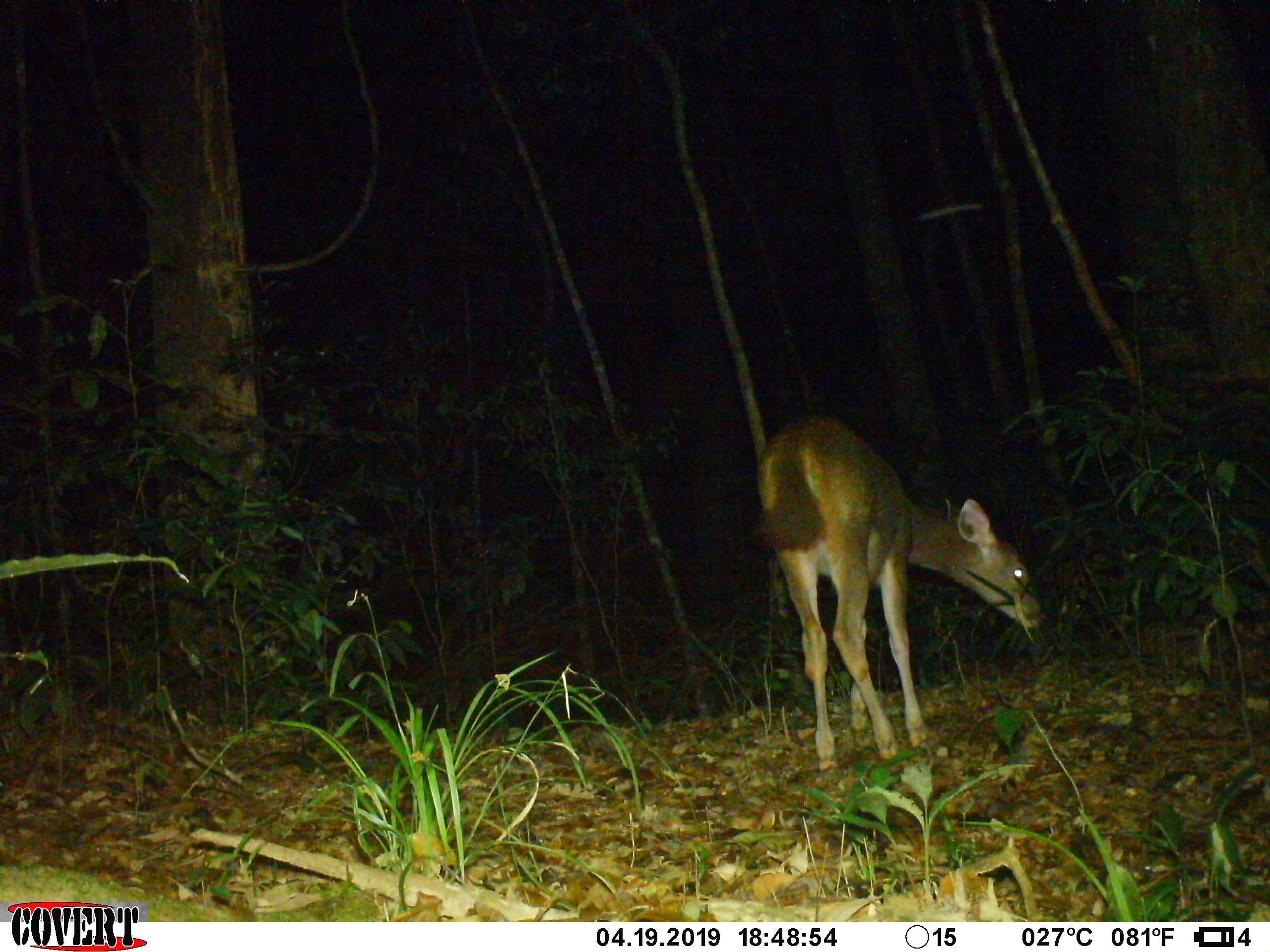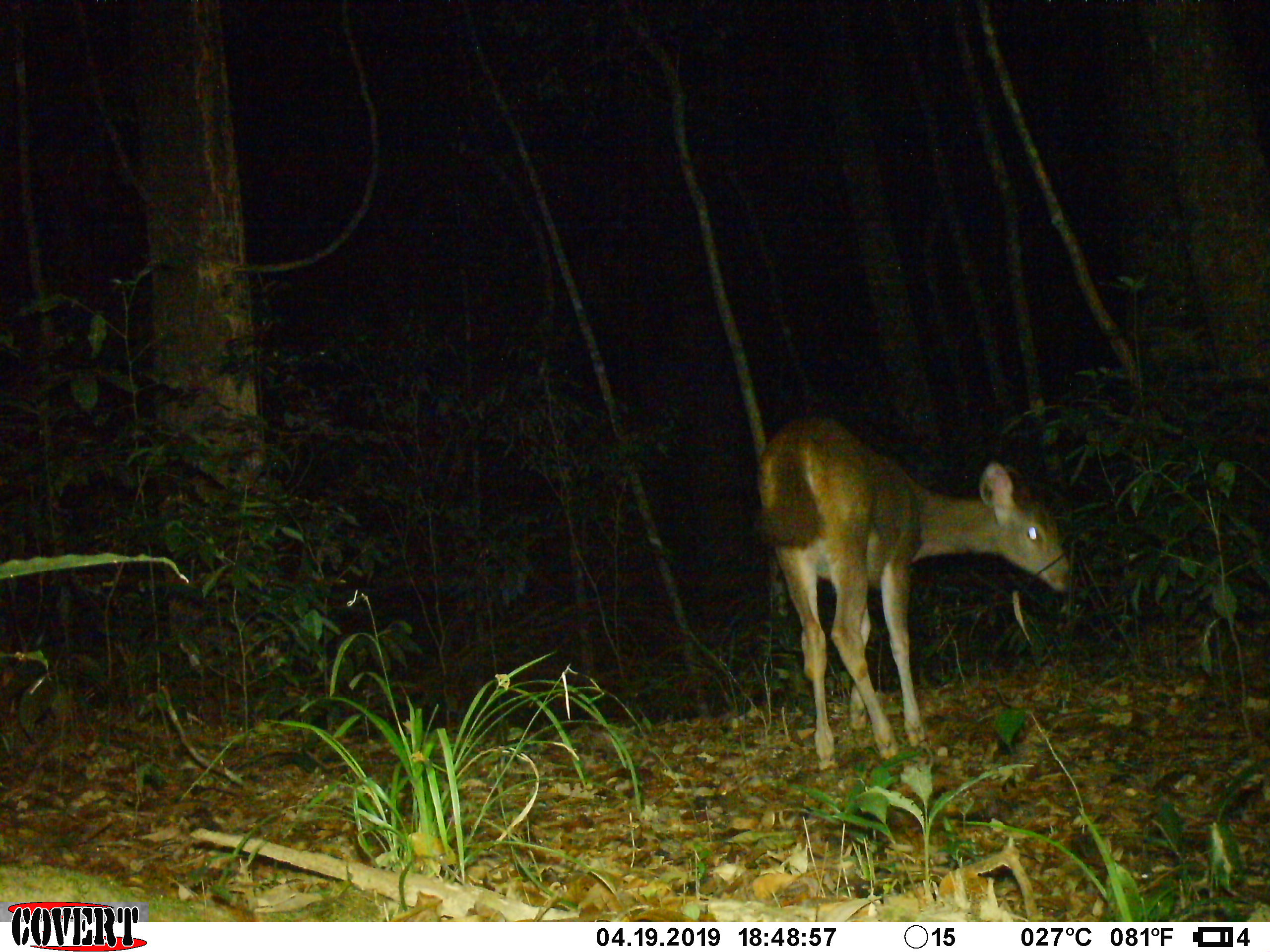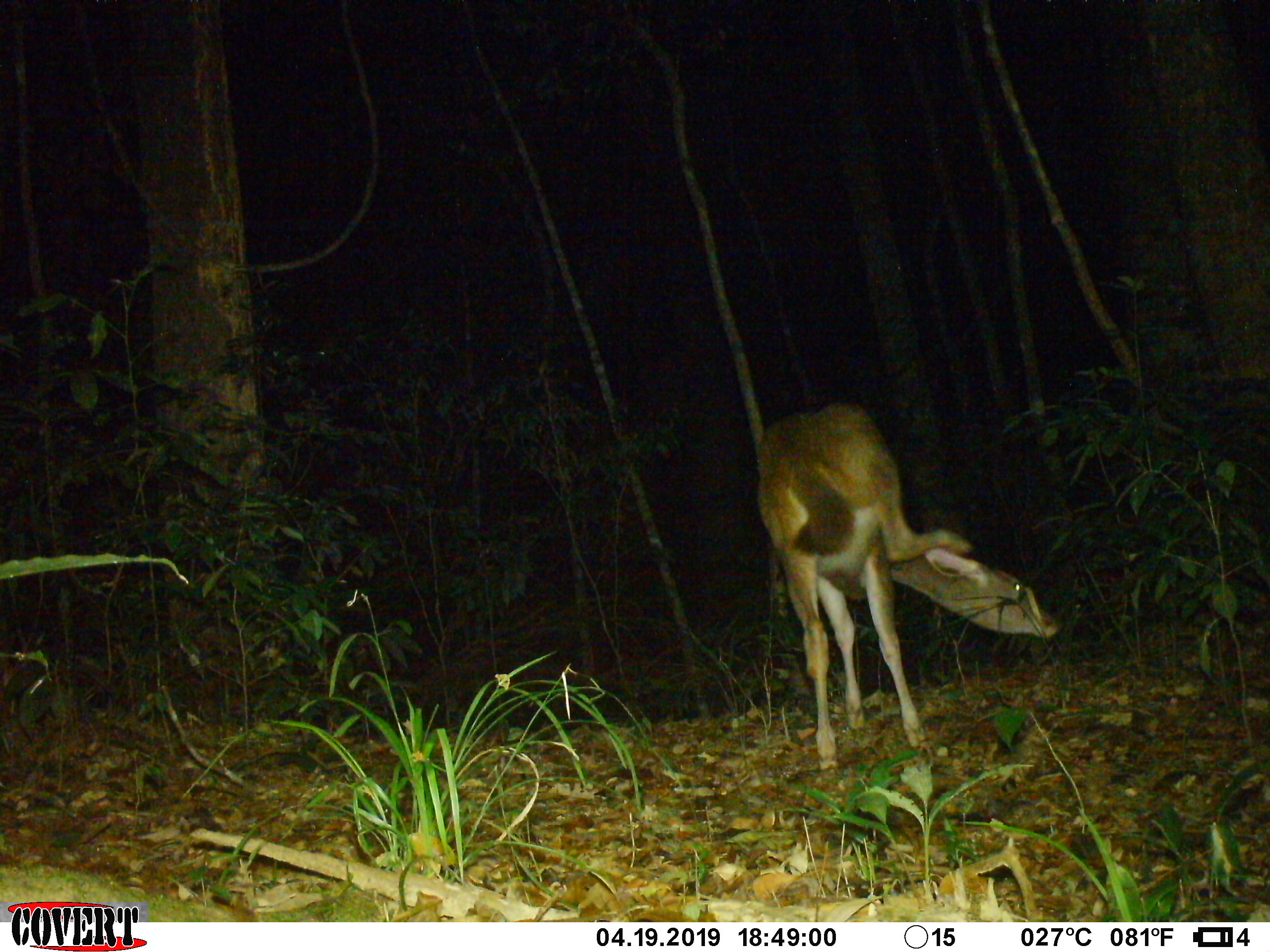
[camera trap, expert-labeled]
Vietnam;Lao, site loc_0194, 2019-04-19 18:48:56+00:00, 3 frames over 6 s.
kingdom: Animalia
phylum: Chordata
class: Mammalia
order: Artiodactyla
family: Cervidae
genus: Rusa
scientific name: Rusa unicolor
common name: sambar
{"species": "sambar (Rusa unicolor)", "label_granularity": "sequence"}